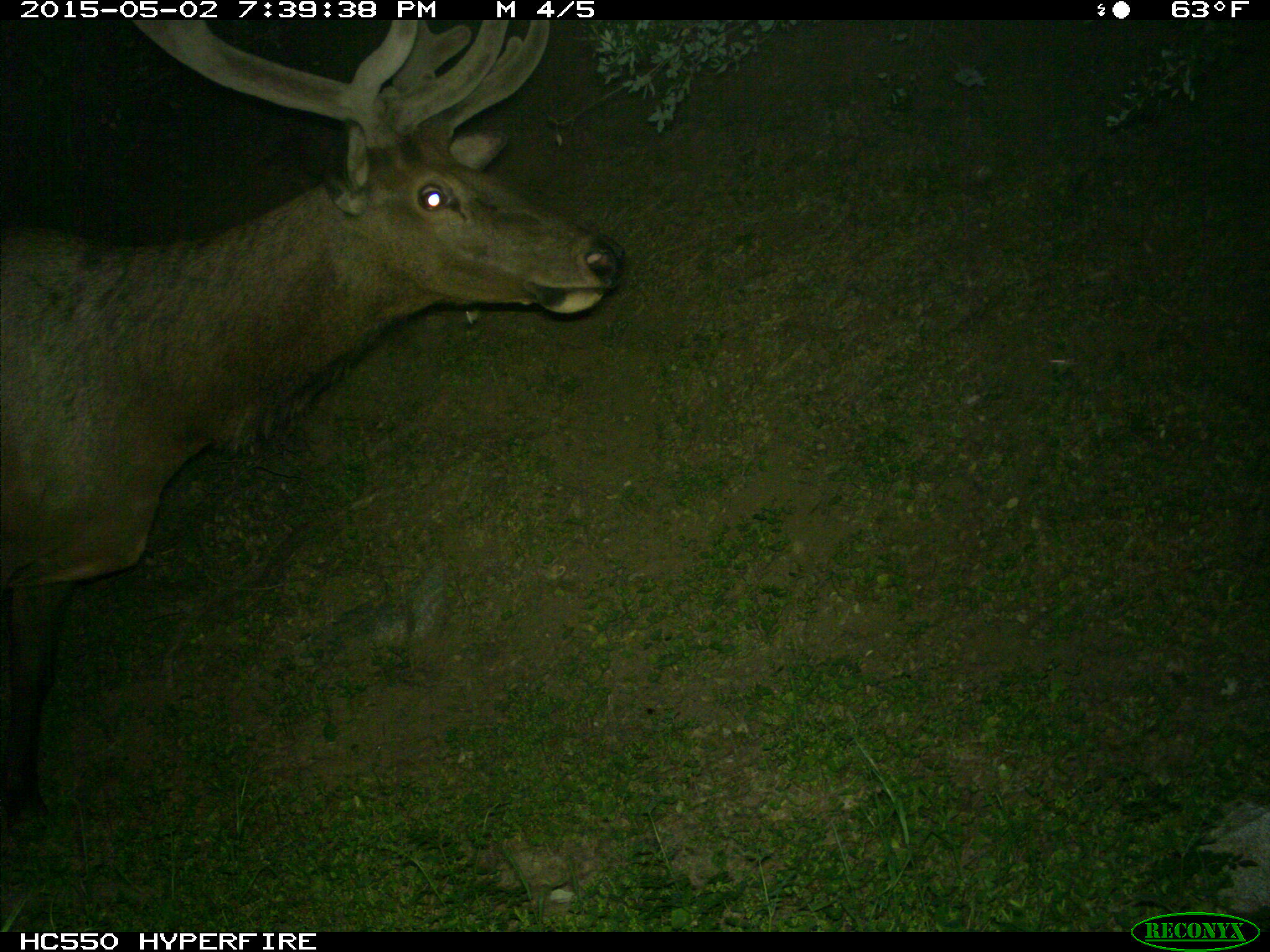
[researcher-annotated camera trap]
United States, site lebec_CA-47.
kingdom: Animalia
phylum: Chordata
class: Mammalia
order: Artiodactyla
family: Cervidae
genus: Cervus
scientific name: Cervus canadensis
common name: elk